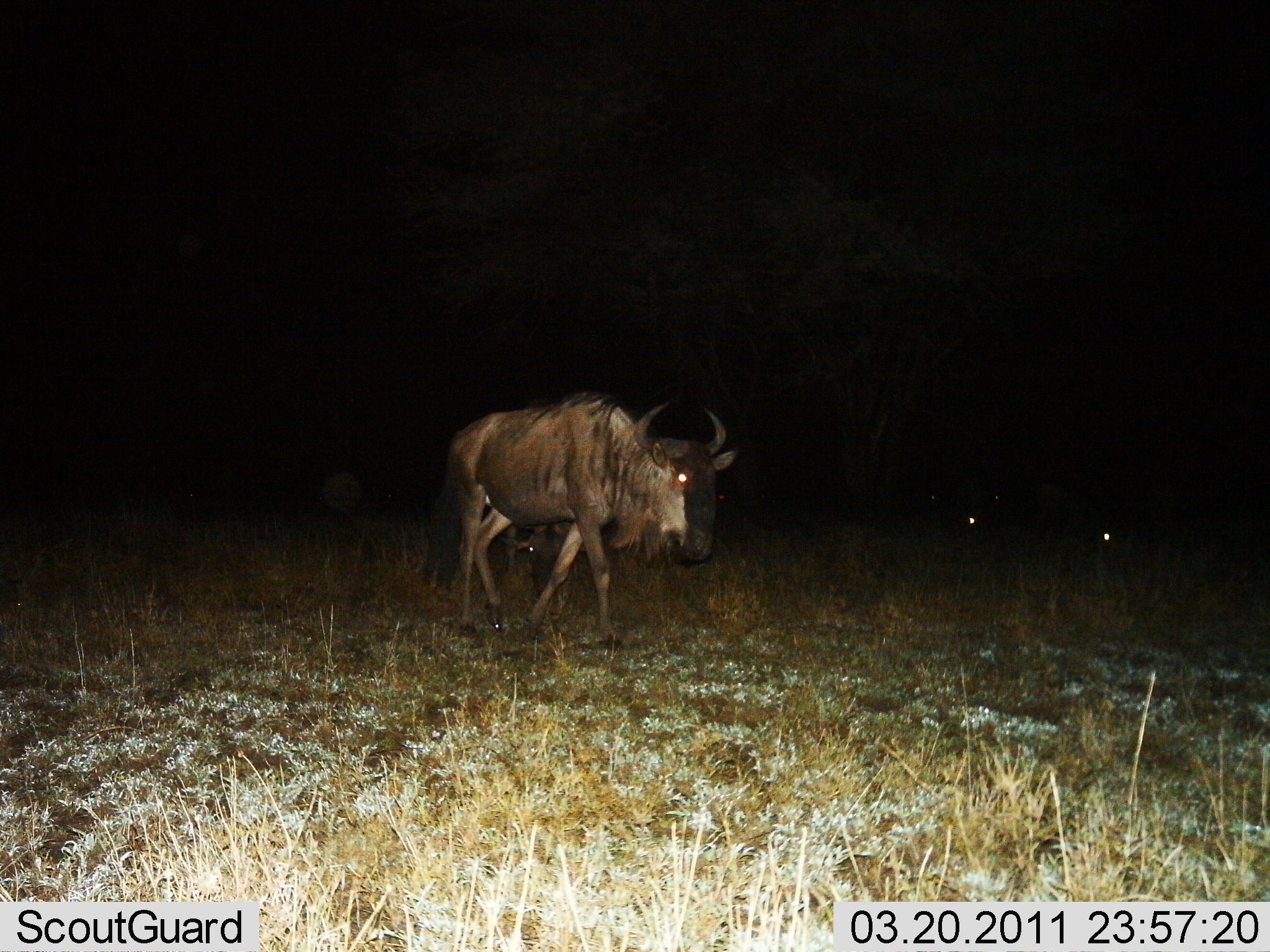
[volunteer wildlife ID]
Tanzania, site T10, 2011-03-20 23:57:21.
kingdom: Animalia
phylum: Chordata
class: Mammalia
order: Artiodactyla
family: Bovidae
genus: Connochaetes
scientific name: Connochaetes taurinus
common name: blue wildebeest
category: wildebeest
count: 1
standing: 21%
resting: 7%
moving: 86%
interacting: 0%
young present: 0%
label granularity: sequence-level